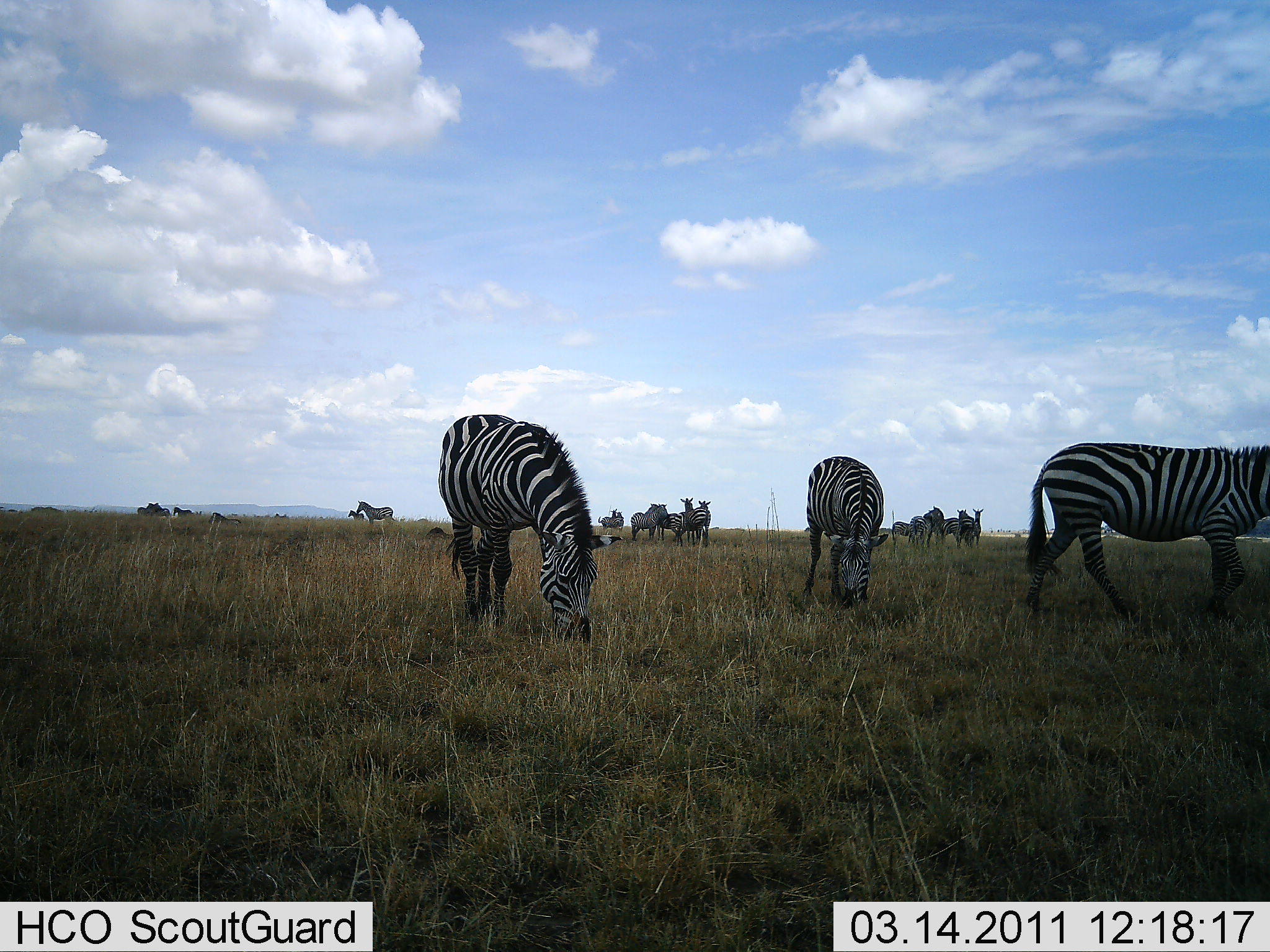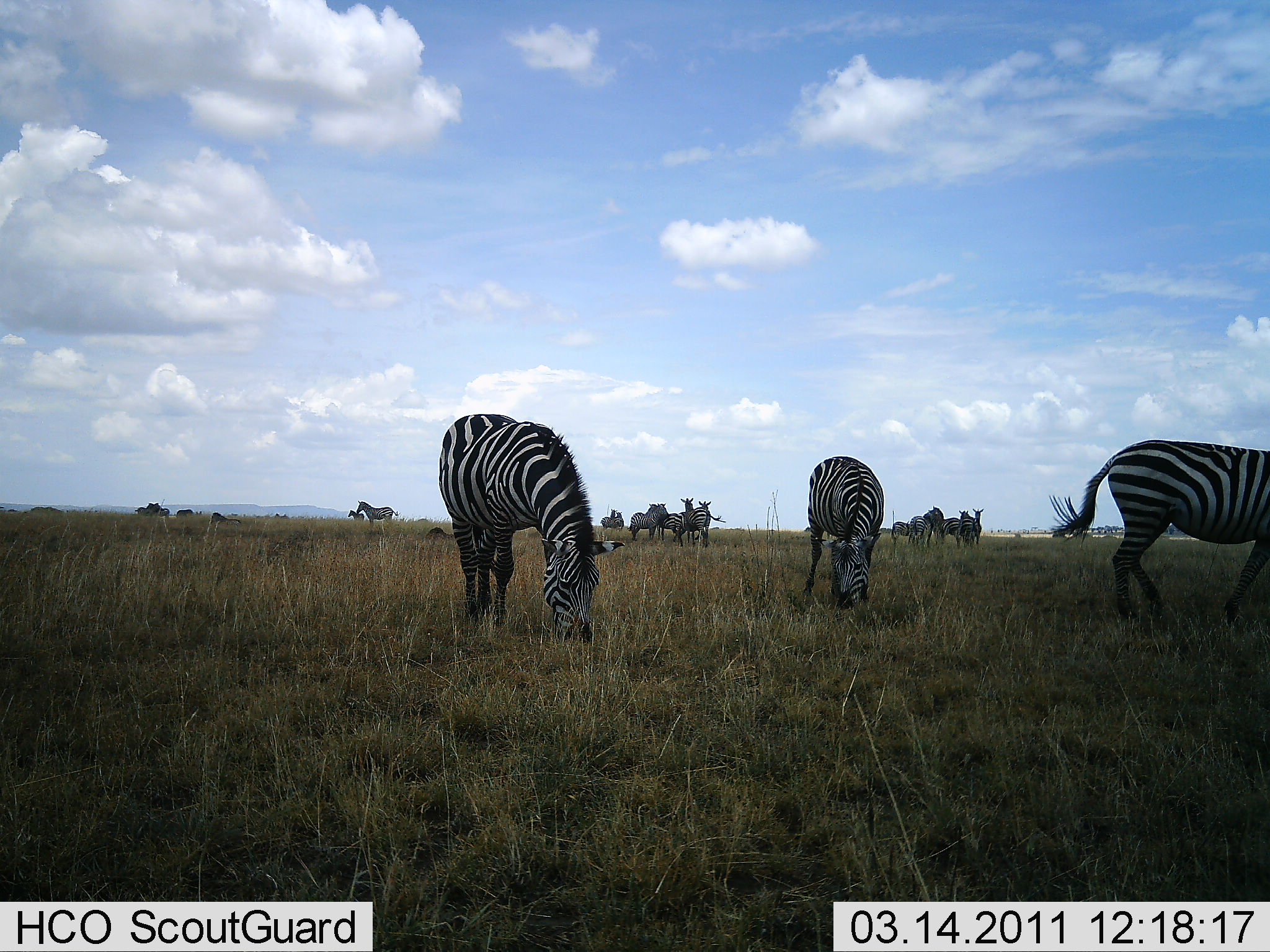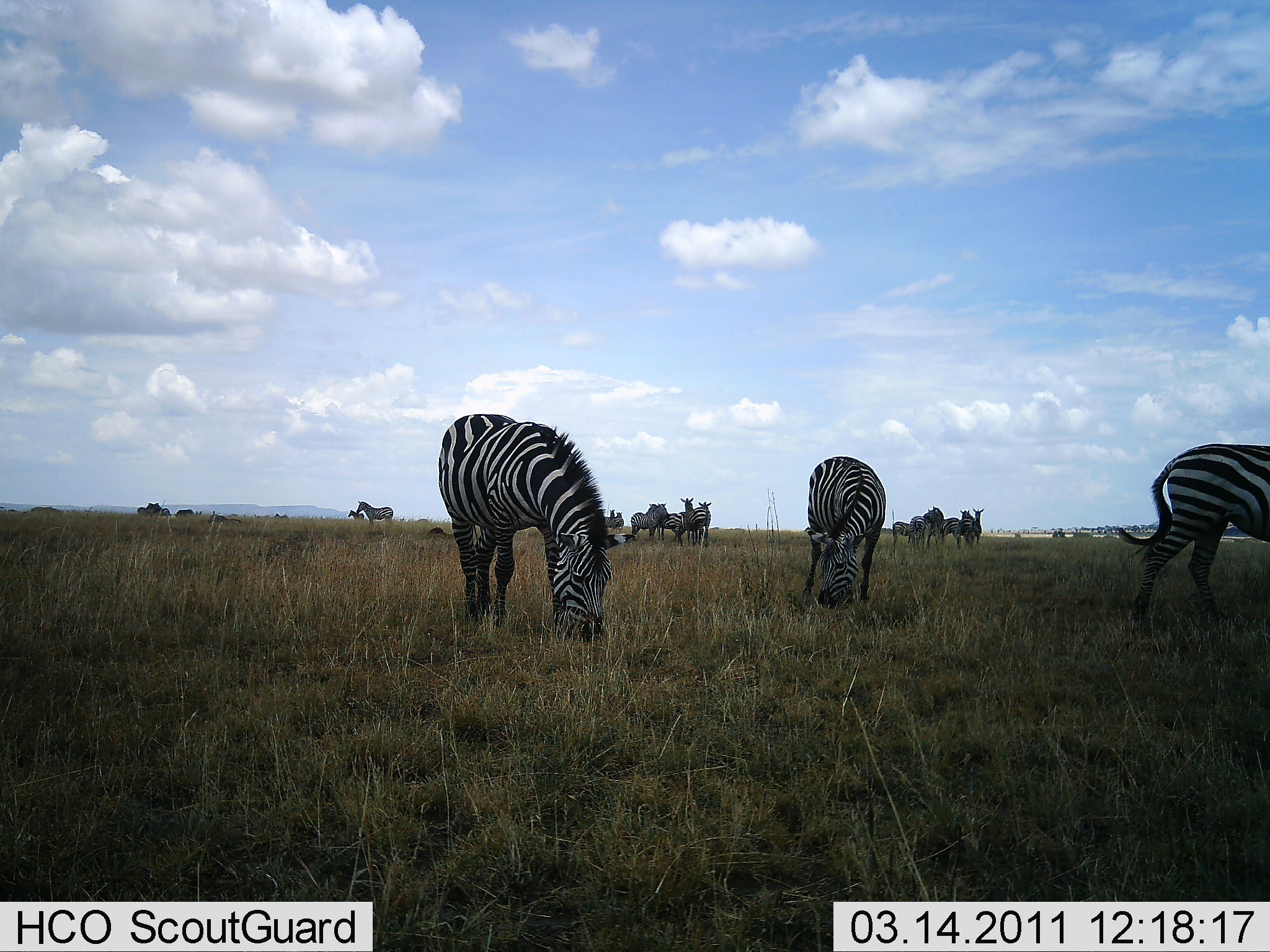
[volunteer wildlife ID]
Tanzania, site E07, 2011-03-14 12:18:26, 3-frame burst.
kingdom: Animalia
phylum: Chordata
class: Mammalia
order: Perissodactyla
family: Equidae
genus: Equus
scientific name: Equus quagga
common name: plains zebra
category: zebra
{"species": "zebra (plains zebra) (Equus quagga)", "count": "11-50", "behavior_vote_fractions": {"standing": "64%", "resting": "7%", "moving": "43%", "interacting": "7%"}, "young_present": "0%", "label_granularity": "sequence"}